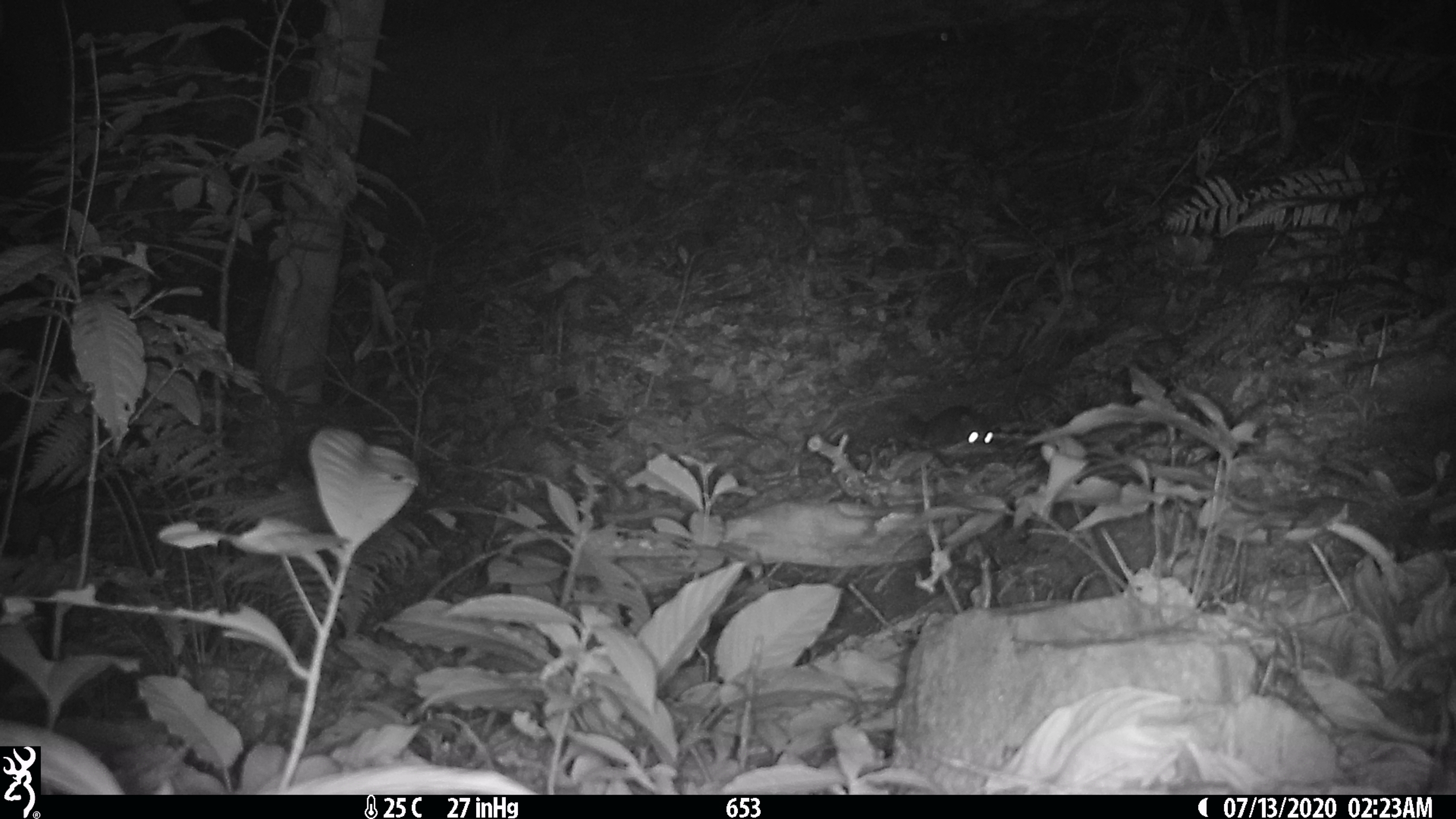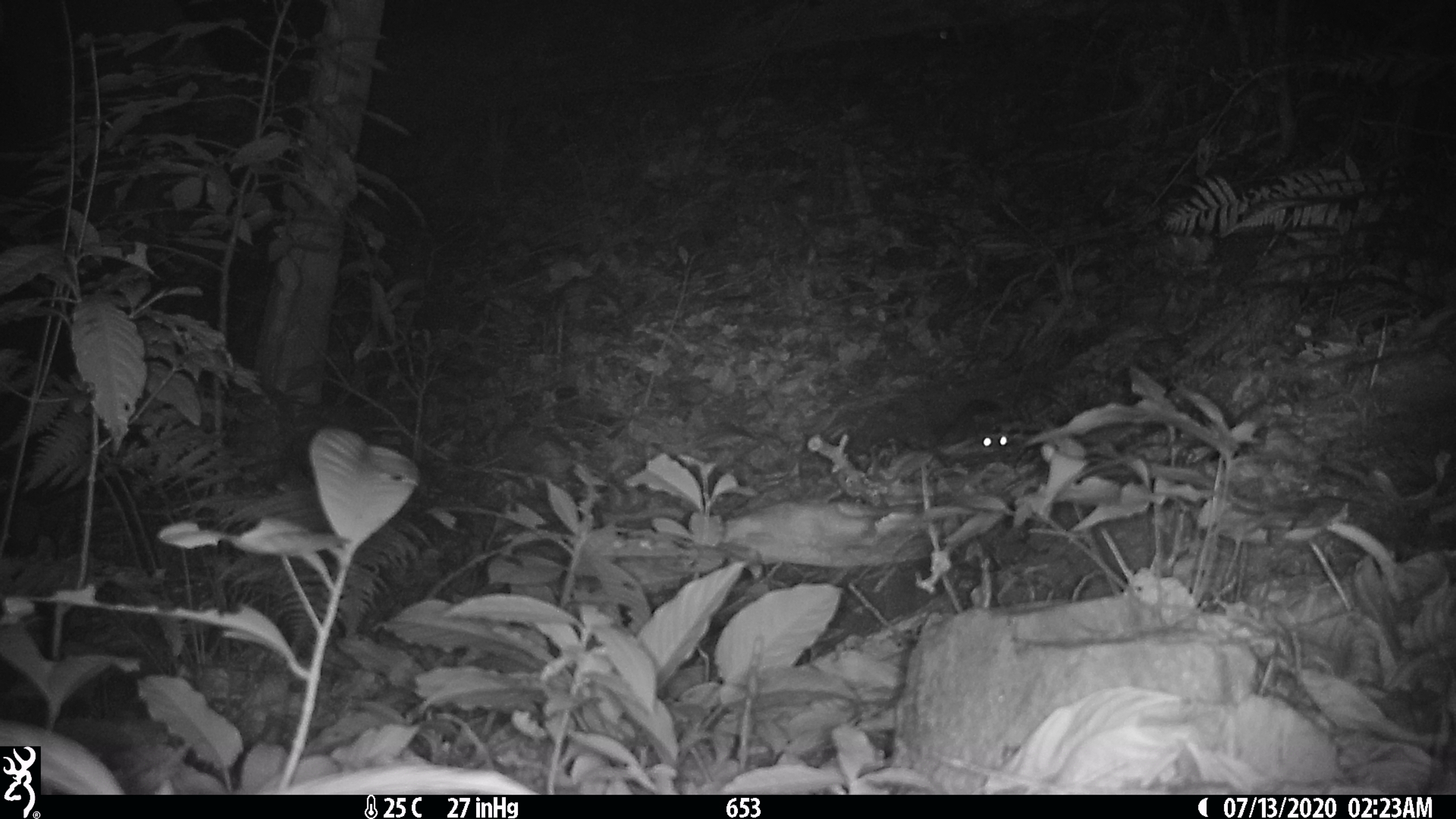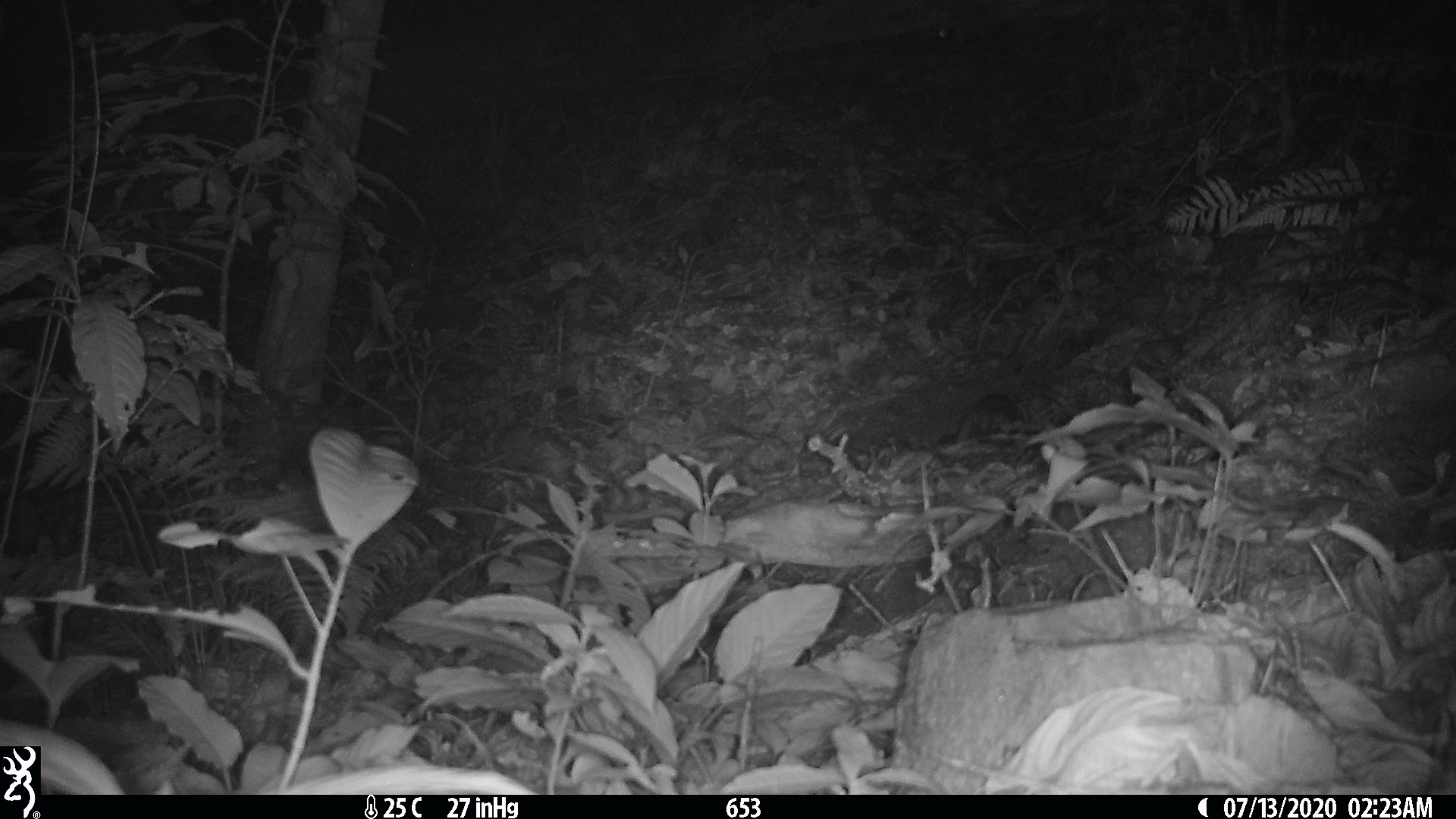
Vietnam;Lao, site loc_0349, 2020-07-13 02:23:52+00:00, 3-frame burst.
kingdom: Animalia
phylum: Chordata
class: Mammalia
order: Carnivora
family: Mustelidae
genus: Melogale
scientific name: Melogale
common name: ferret badger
Ferret badger (Melogale). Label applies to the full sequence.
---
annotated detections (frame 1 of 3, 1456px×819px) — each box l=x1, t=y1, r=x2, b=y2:
ferret badger: l=902, t=406, r=993, b=449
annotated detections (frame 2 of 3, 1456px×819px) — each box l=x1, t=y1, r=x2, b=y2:
ferret badger: l=937, t=398, r=1013, b=449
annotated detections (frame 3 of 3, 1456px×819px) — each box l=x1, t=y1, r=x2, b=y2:
ferret badger: l=935, t=390, r=1020, b=445